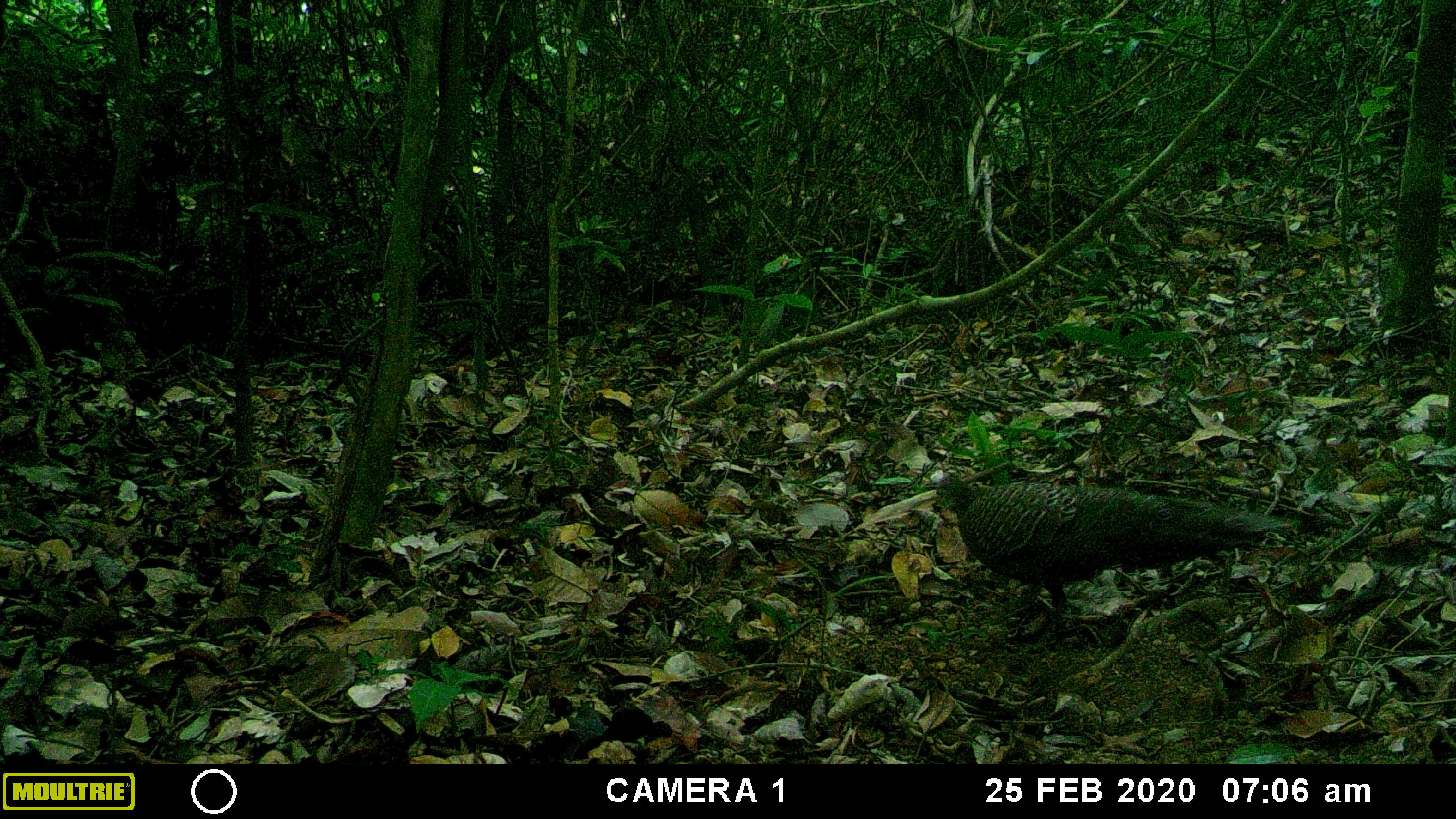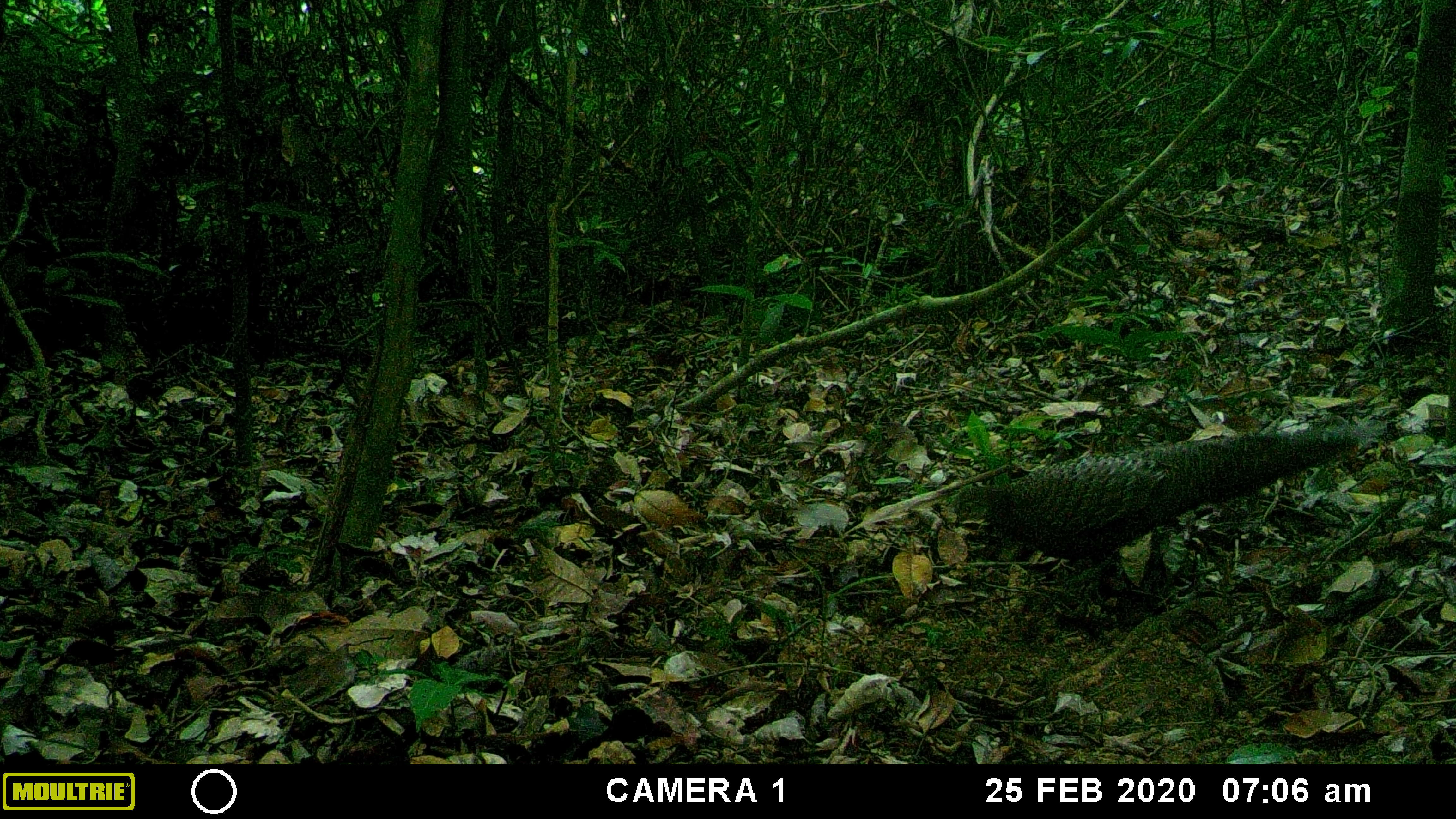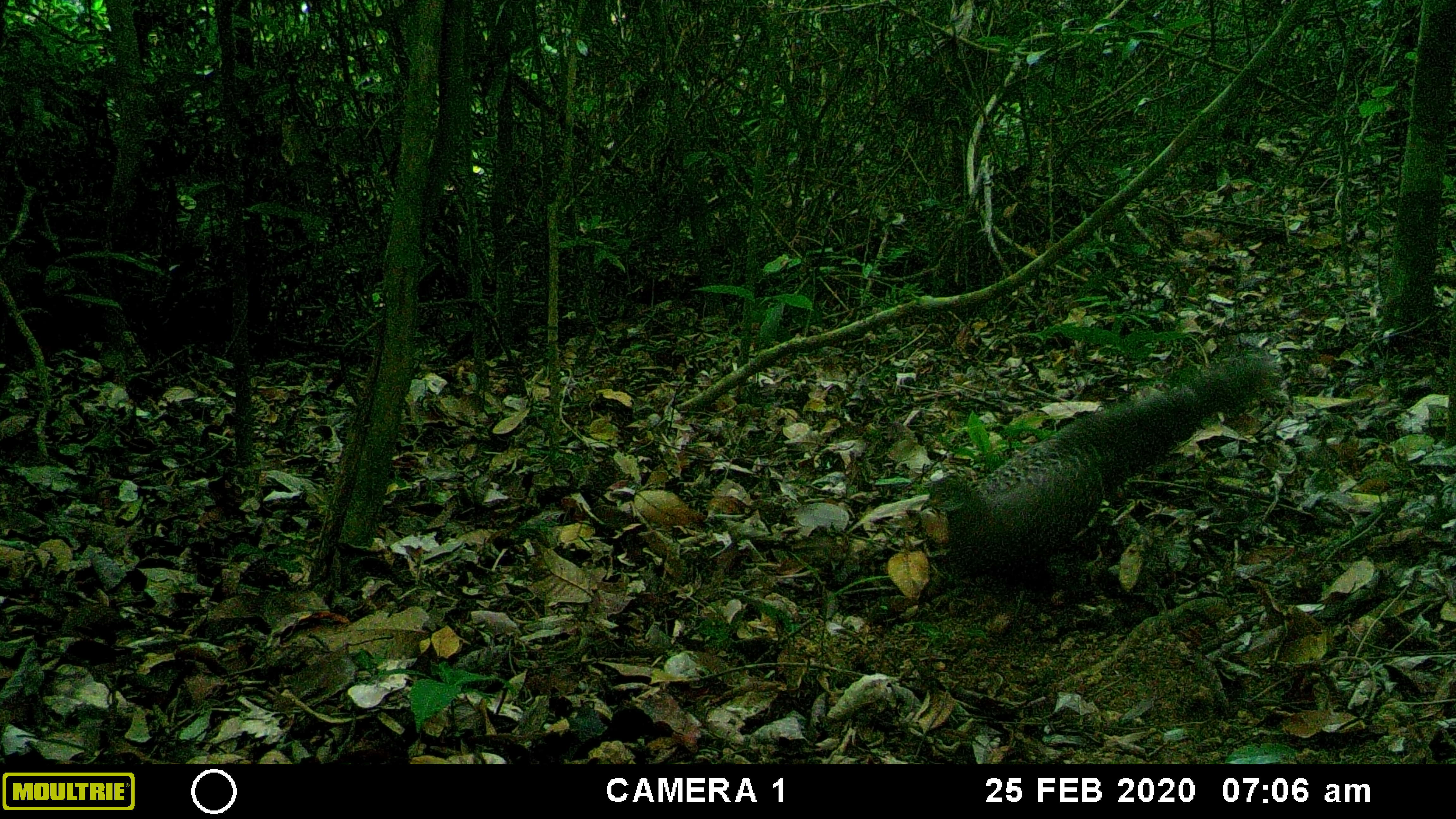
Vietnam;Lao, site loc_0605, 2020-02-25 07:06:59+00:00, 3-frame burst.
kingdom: Animalia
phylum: Chordata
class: Aves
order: Galliformes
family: Phasianidae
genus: Polyplectron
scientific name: Polyplectron bicalcaratum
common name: gray peacock-pheasant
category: grey peacock pheasant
Grey peacock pheasant (gray peacock-pheasant) (Polyplectron bicalcaratum). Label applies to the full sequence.